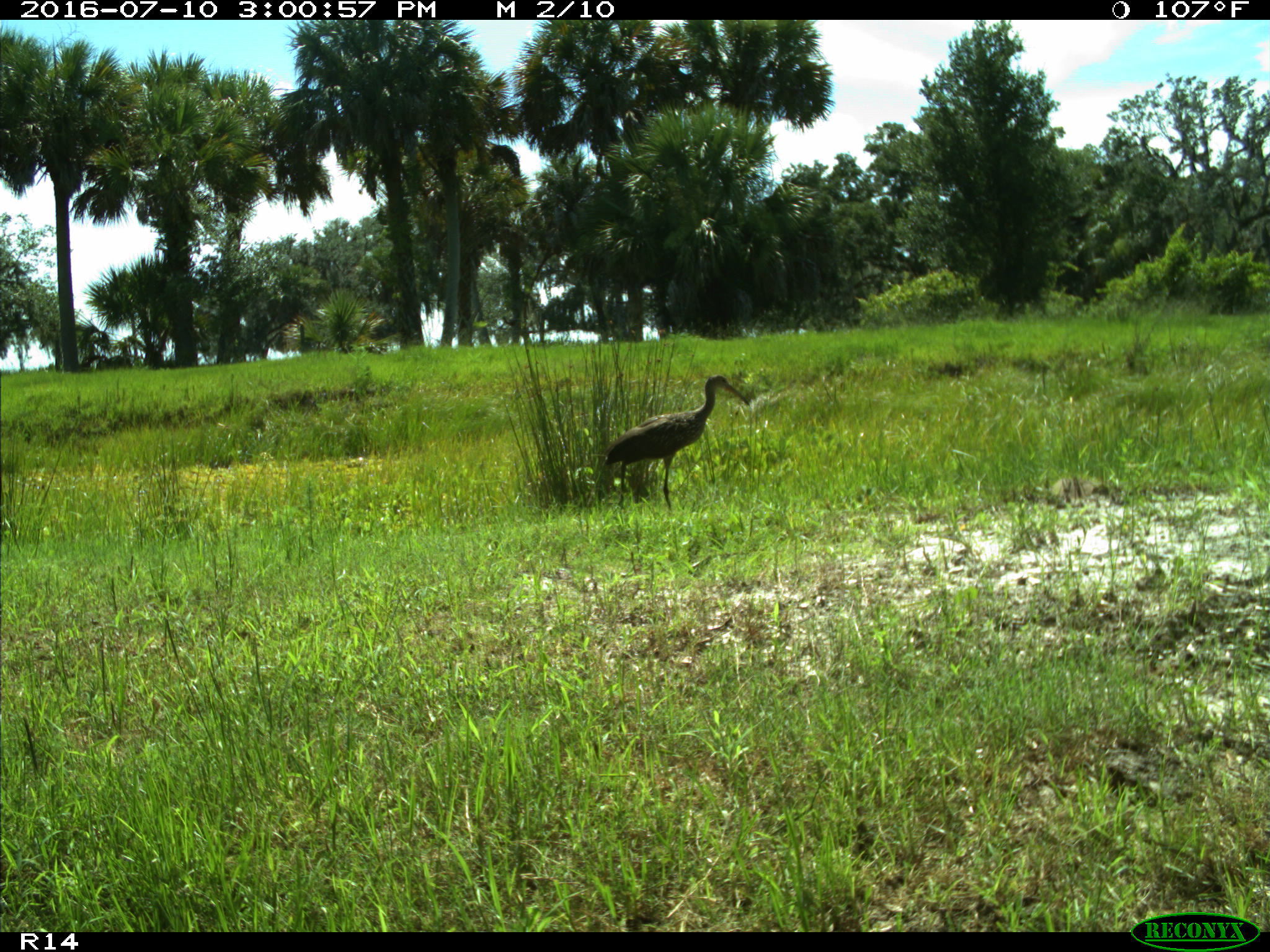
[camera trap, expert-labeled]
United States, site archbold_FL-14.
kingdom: Animalia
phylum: Chordata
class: Aves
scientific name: Aves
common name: birds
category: unidentified bird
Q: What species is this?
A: Unidentified bird (birds) (Aves).